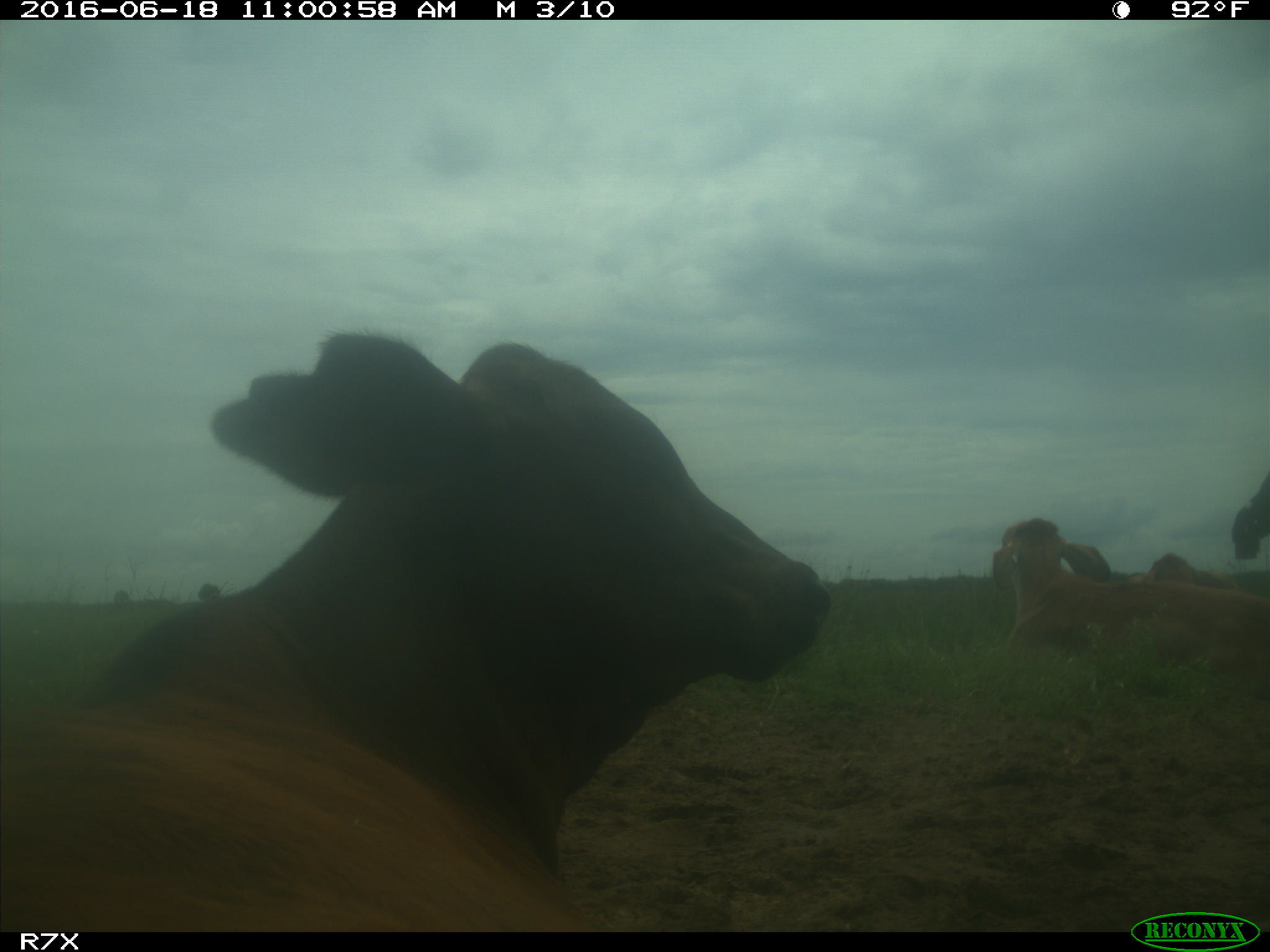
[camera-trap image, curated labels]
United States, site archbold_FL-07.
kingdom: Animalia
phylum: Chordata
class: Mammalia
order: Artiodactyla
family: Bovidae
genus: Bos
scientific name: Bos taurus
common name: domestic cow